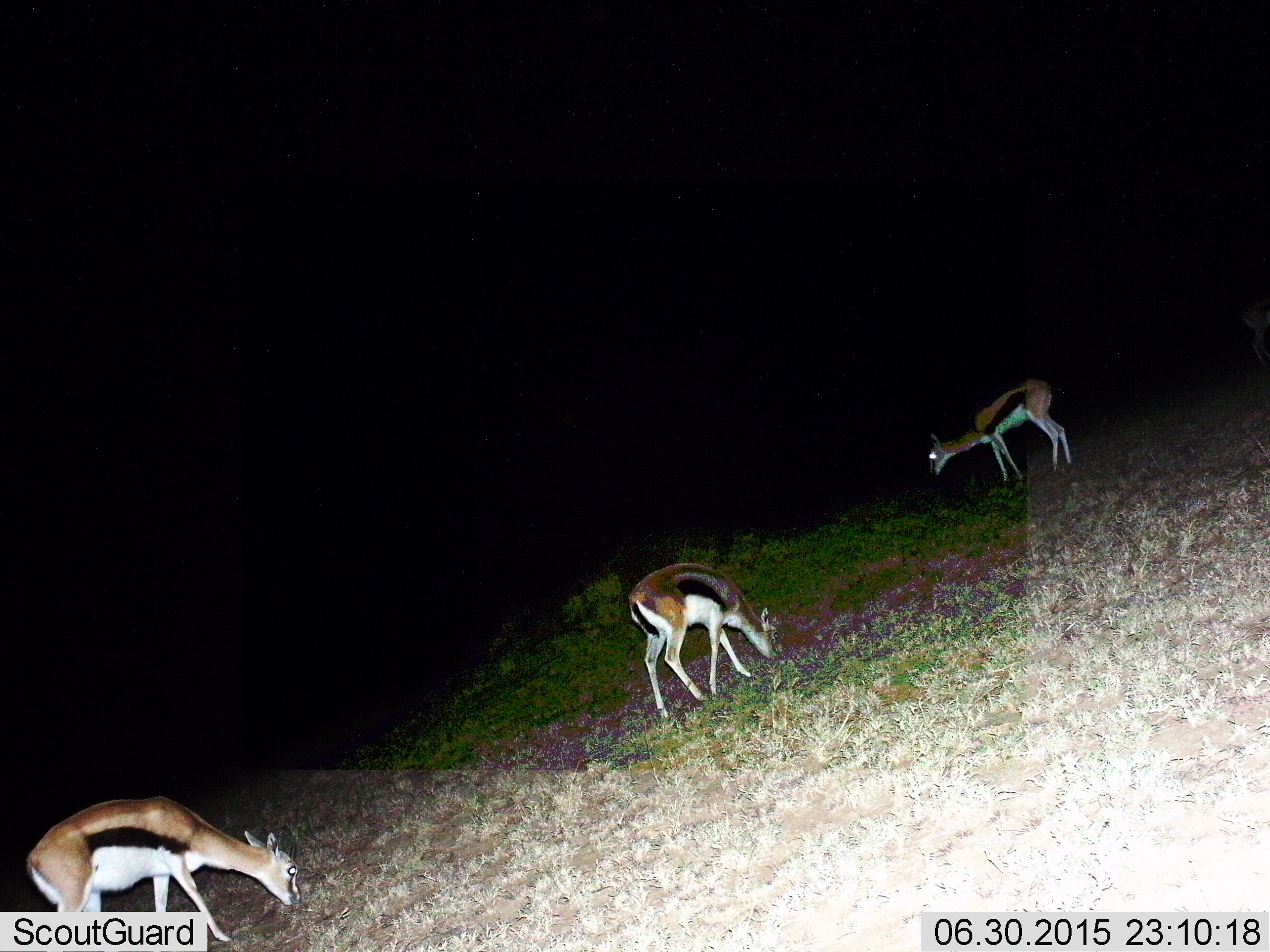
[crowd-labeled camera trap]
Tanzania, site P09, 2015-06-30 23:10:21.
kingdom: Animalia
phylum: Chordata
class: Mammalia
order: Artiodactyla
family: Bovidae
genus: Eudorcas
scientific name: Eudorcas thomsonii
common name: thomson's gazelle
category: gazellethomsons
Gazellethomsons (thomson's gazelle) (Eudorcas thomsonii), count 3. Behavior (volunteer vote fractions): standing 20%, resting 0%, moving 0%, interacting 0%. Young present (vote fraction): 0%. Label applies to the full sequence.